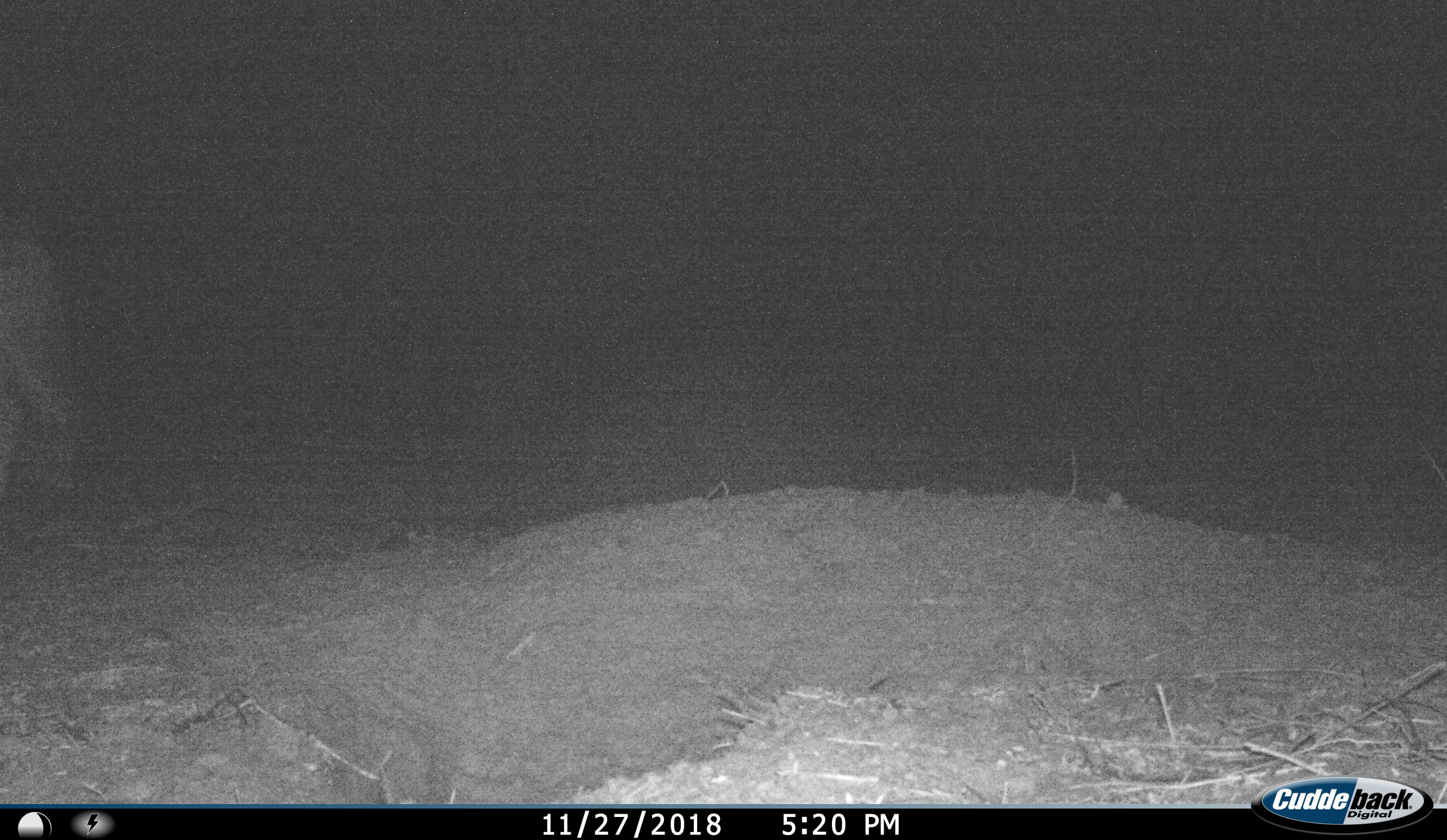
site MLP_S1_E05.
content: unidentified animal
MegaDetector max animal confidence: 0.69